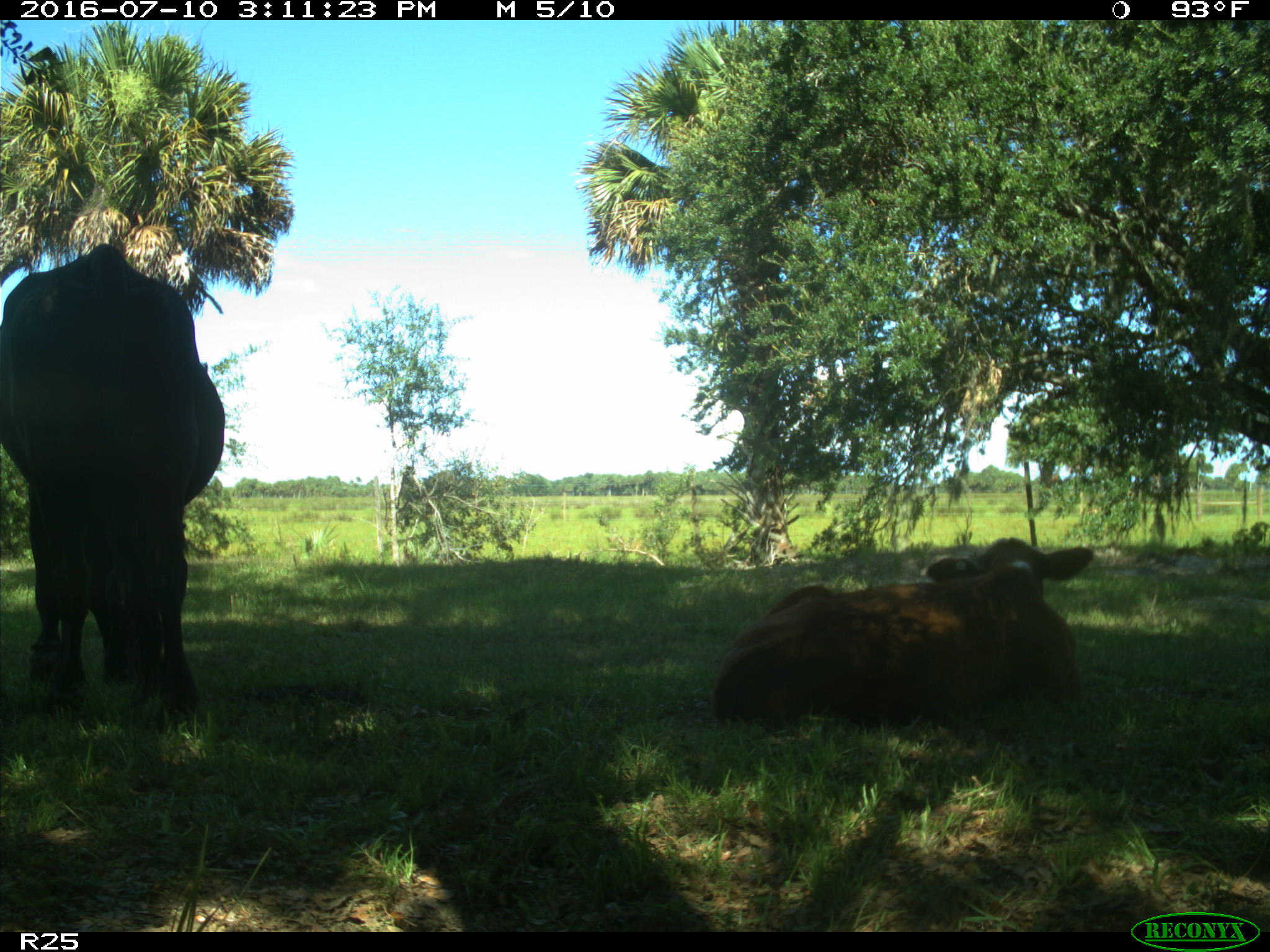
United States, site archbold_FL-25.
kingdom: Animalia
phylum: Chordata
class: Mammalia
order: Artiodactyla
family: Bovidae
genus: Bos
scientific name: Bos taurus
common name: domestic cow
Bos taurus (domestic cow).